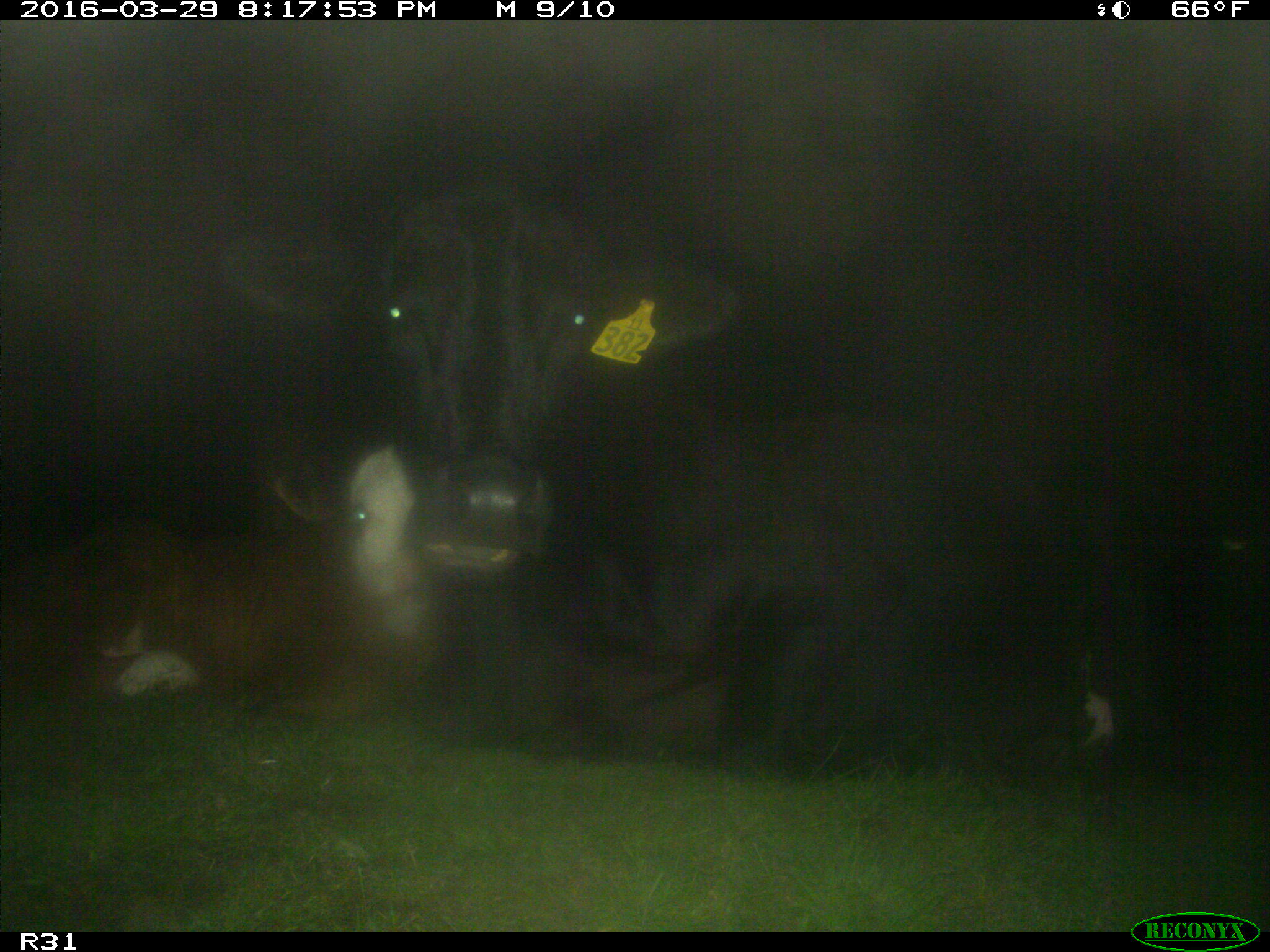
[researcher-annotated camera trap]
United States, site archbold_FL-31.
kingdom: Animalia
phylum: Chordata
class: Mammalia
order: Artiodactyla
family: Bovidae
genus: Bos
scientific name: Bos taurus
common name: domestic cow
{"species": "Bos taurus (domestic cow)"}